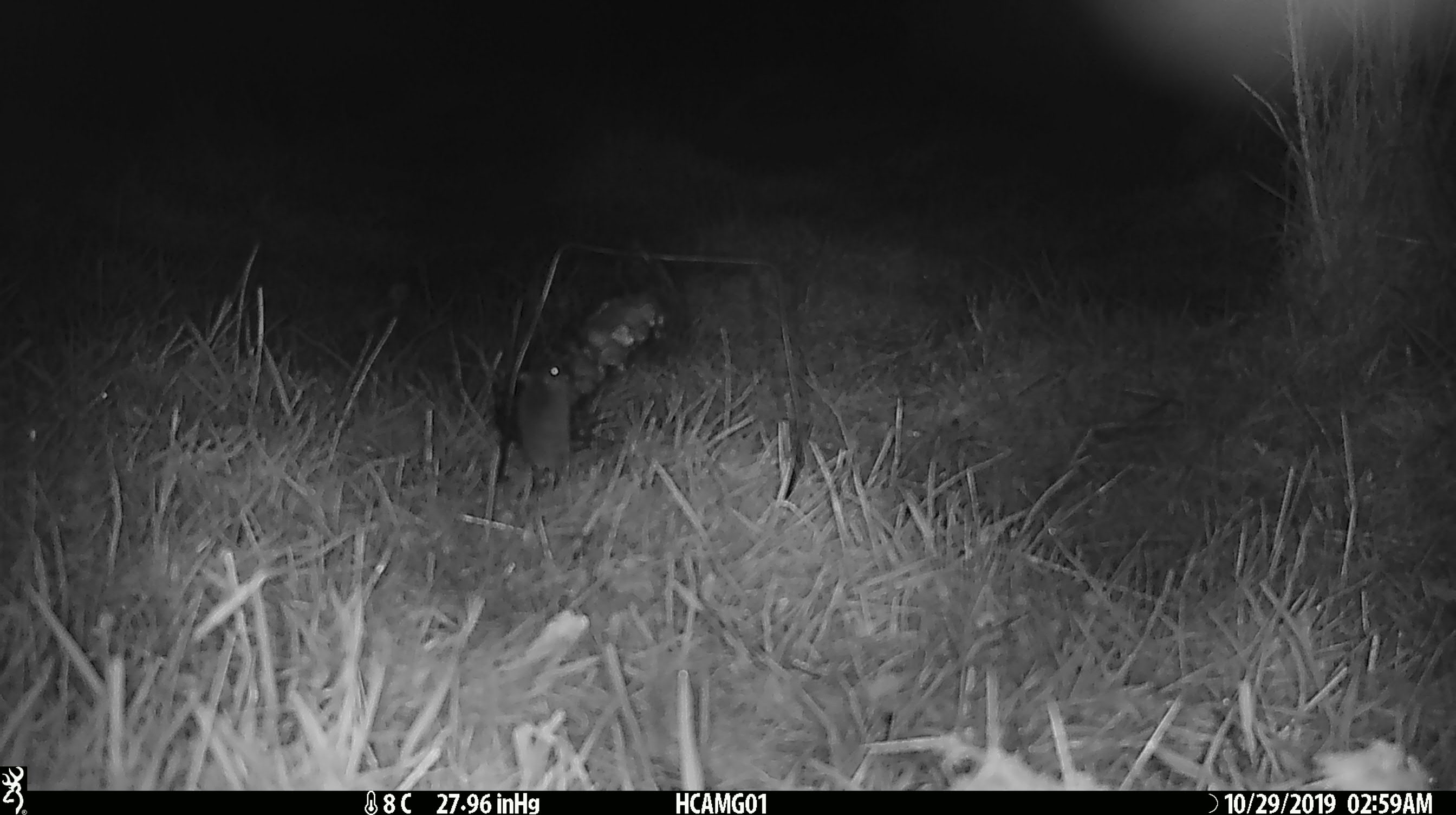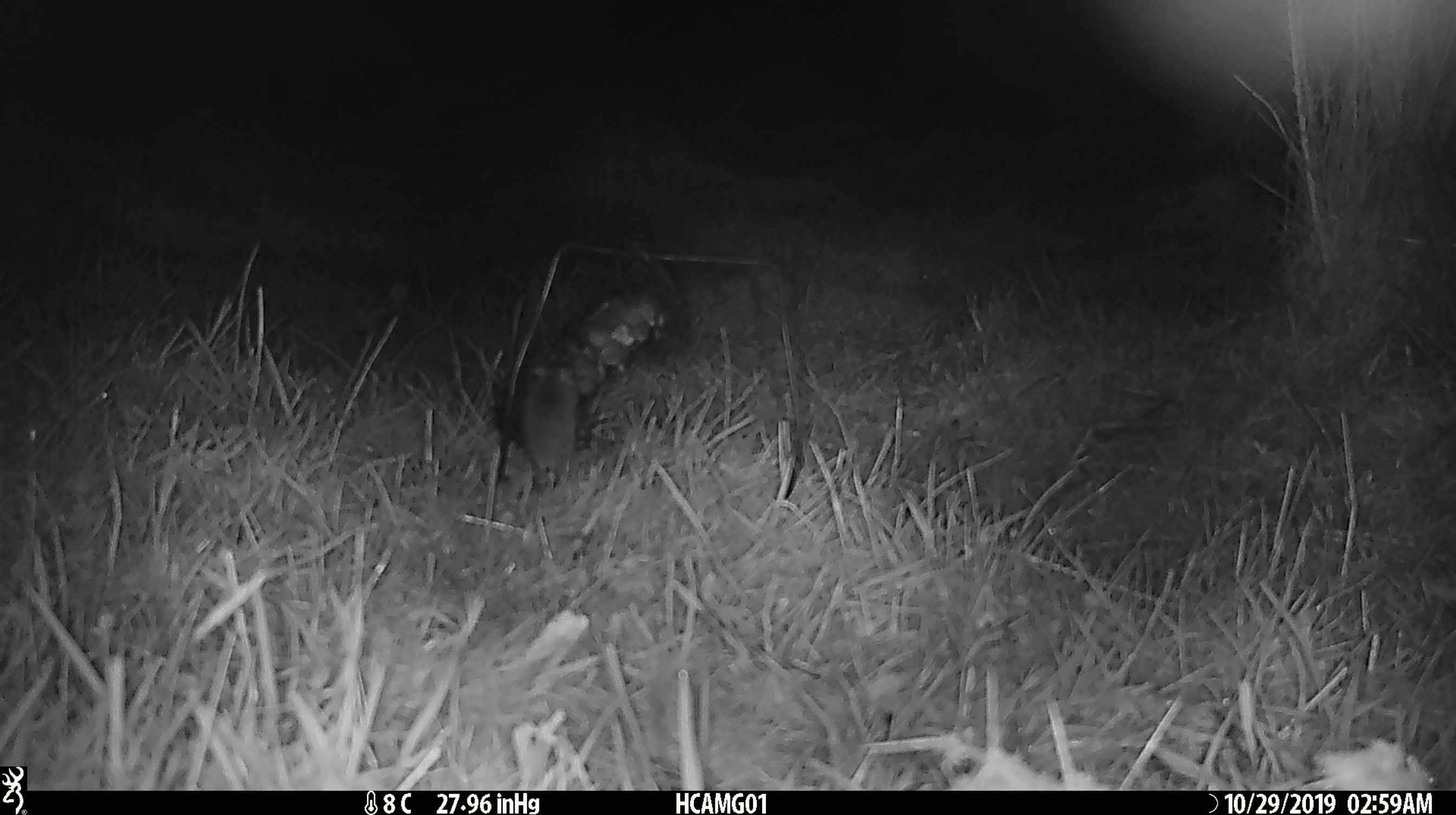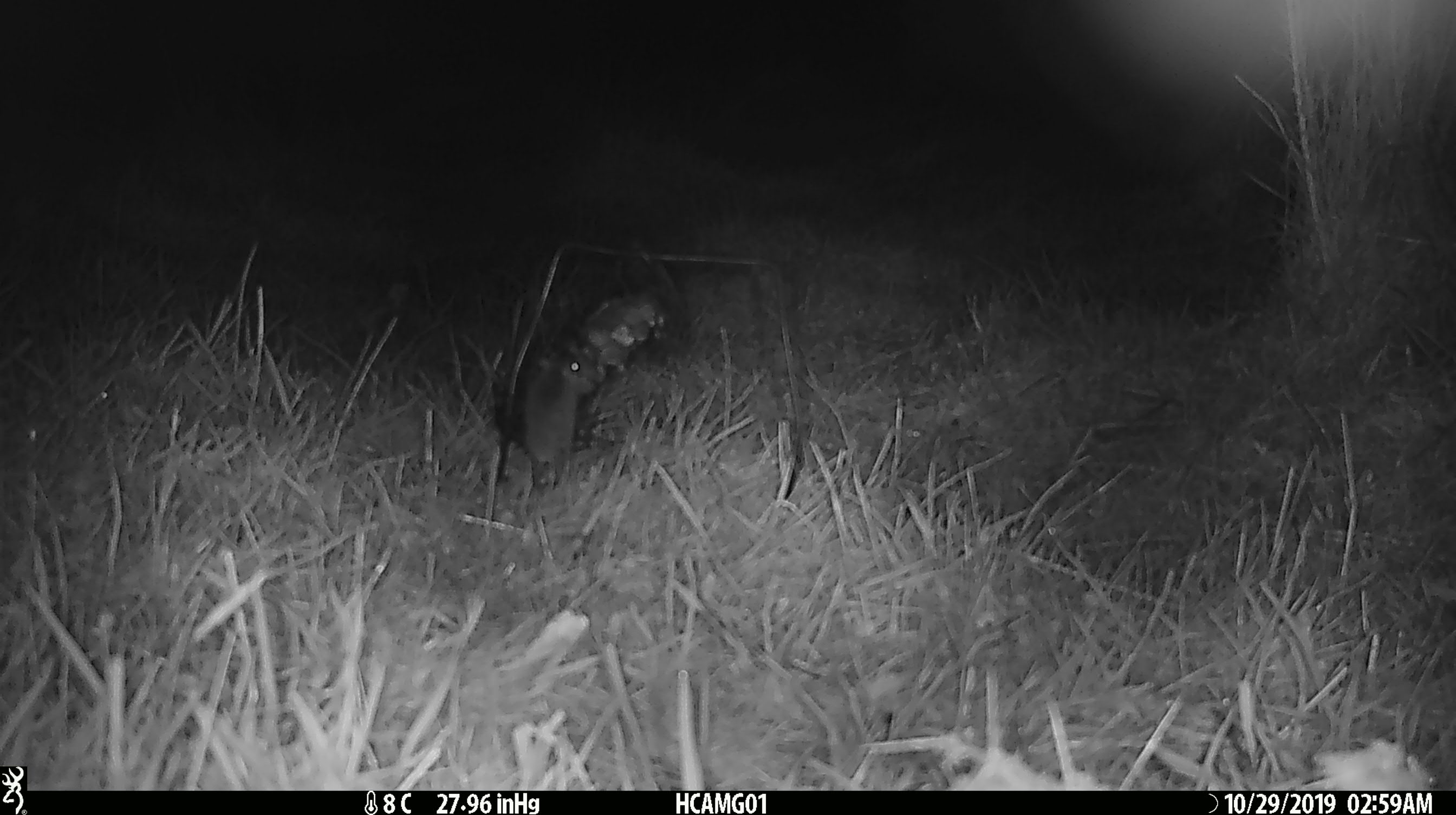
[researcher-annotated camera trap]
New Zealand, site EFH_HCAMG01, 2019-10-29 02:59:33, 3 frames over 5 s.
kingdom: Animalia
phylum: Chordata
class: Mammalia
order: Rodentia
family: Muridae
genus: Mus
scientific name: Mus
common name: mouse